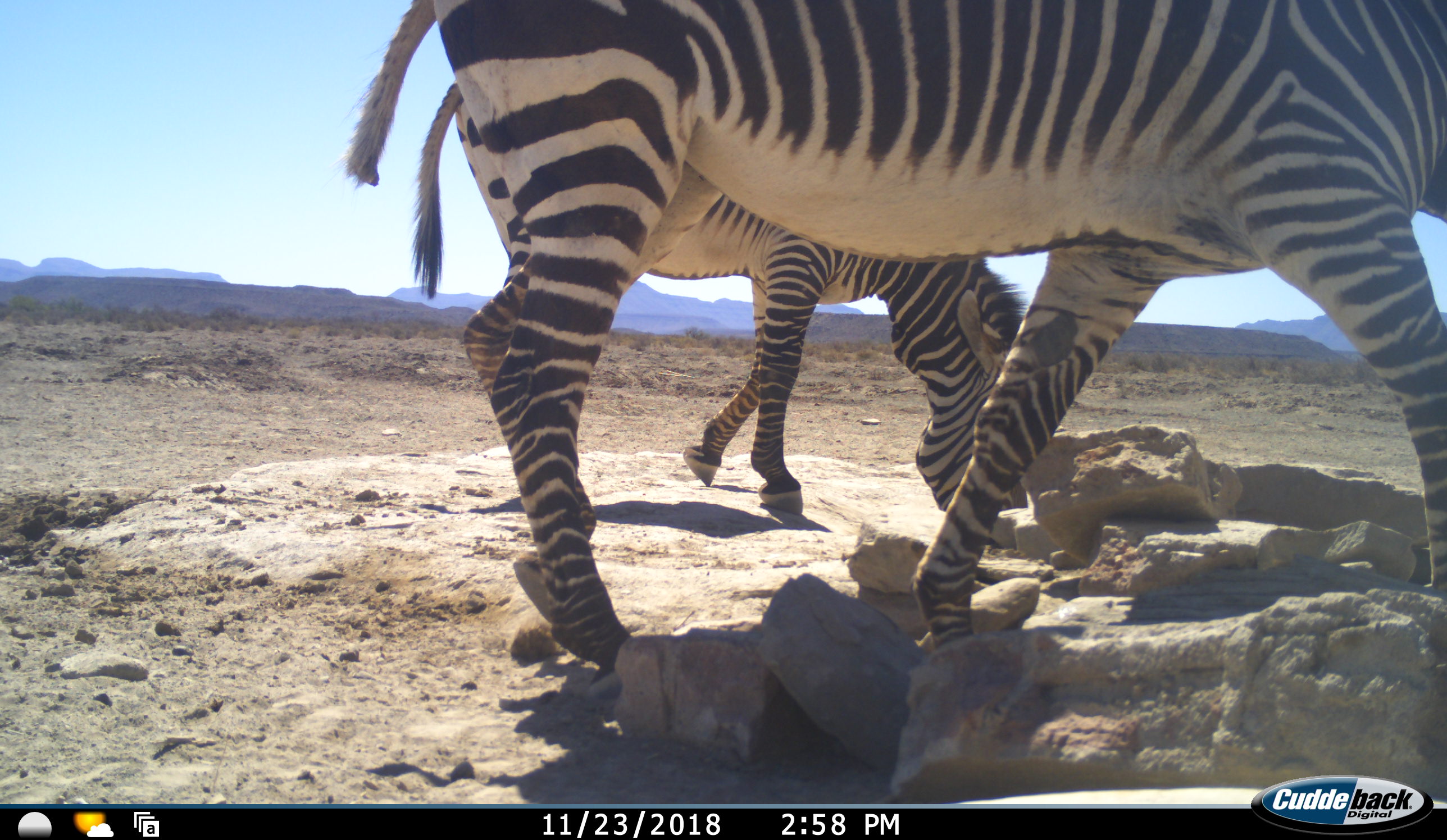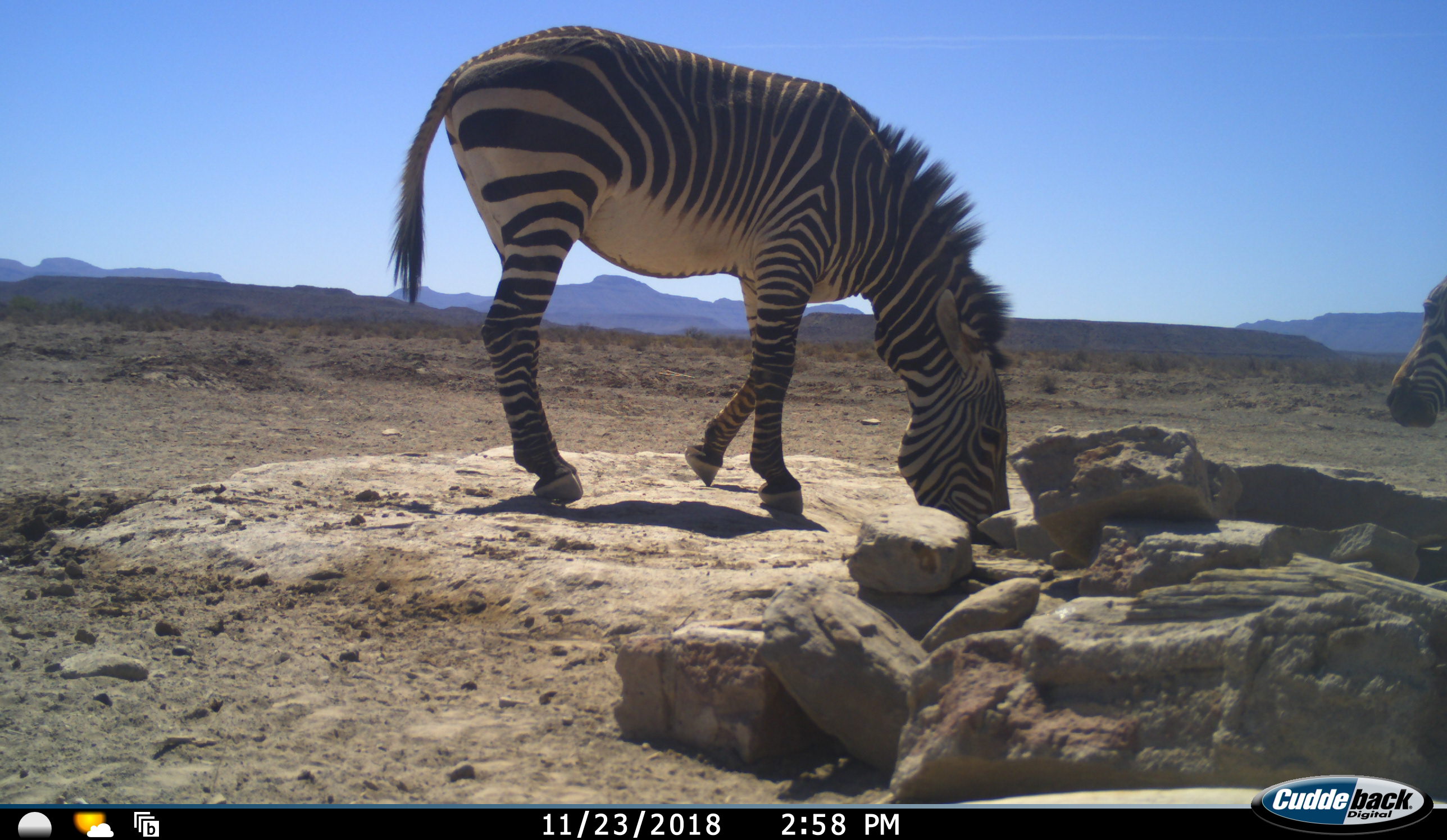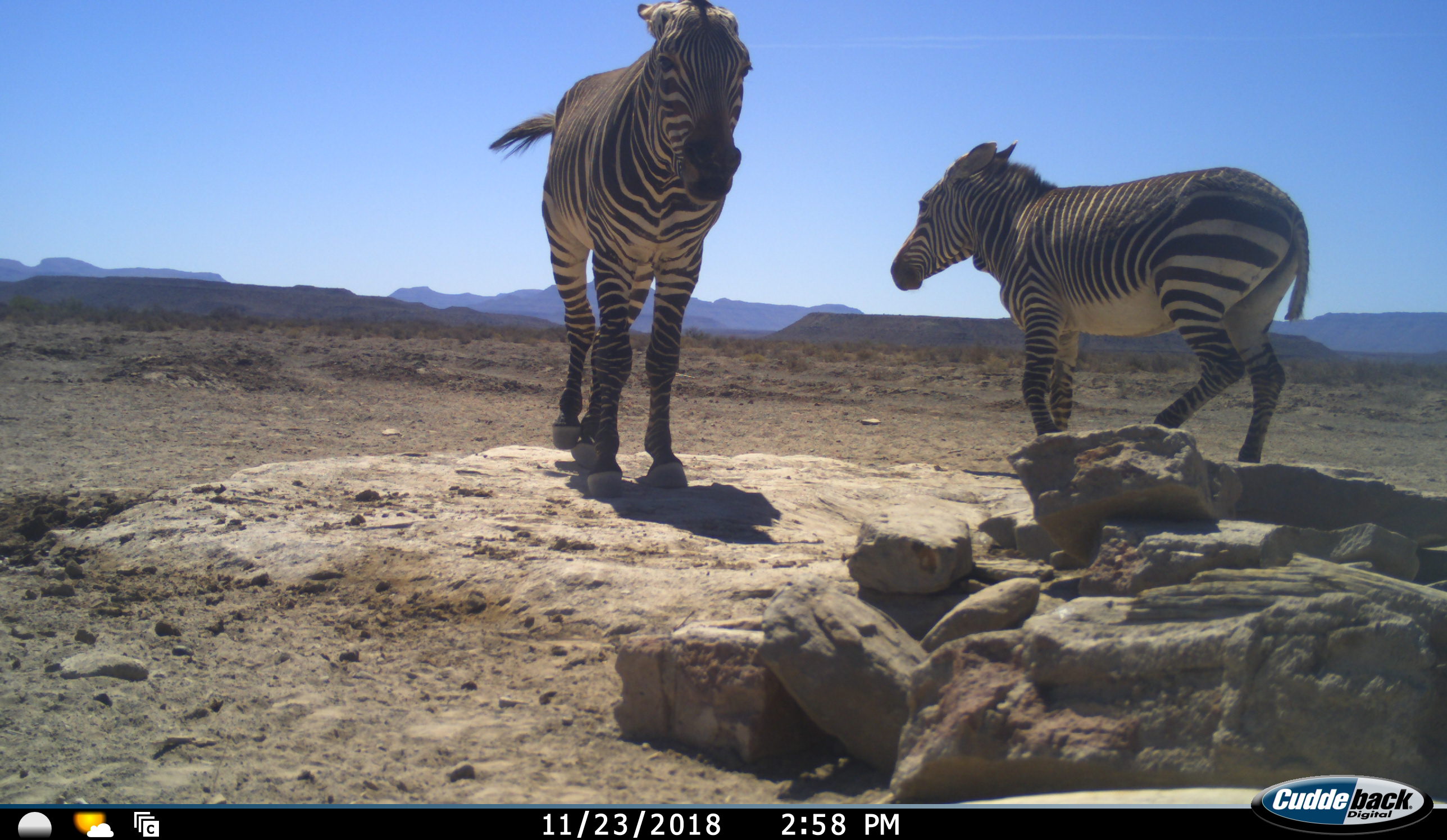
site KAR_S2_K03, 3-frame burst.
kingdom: Animalia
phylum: Chordata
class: Mammalia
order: Perissodactyla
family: Equidae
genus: Equus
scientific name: Equus zebra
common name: mountain zebra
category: zebramountain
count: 2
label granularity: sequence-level